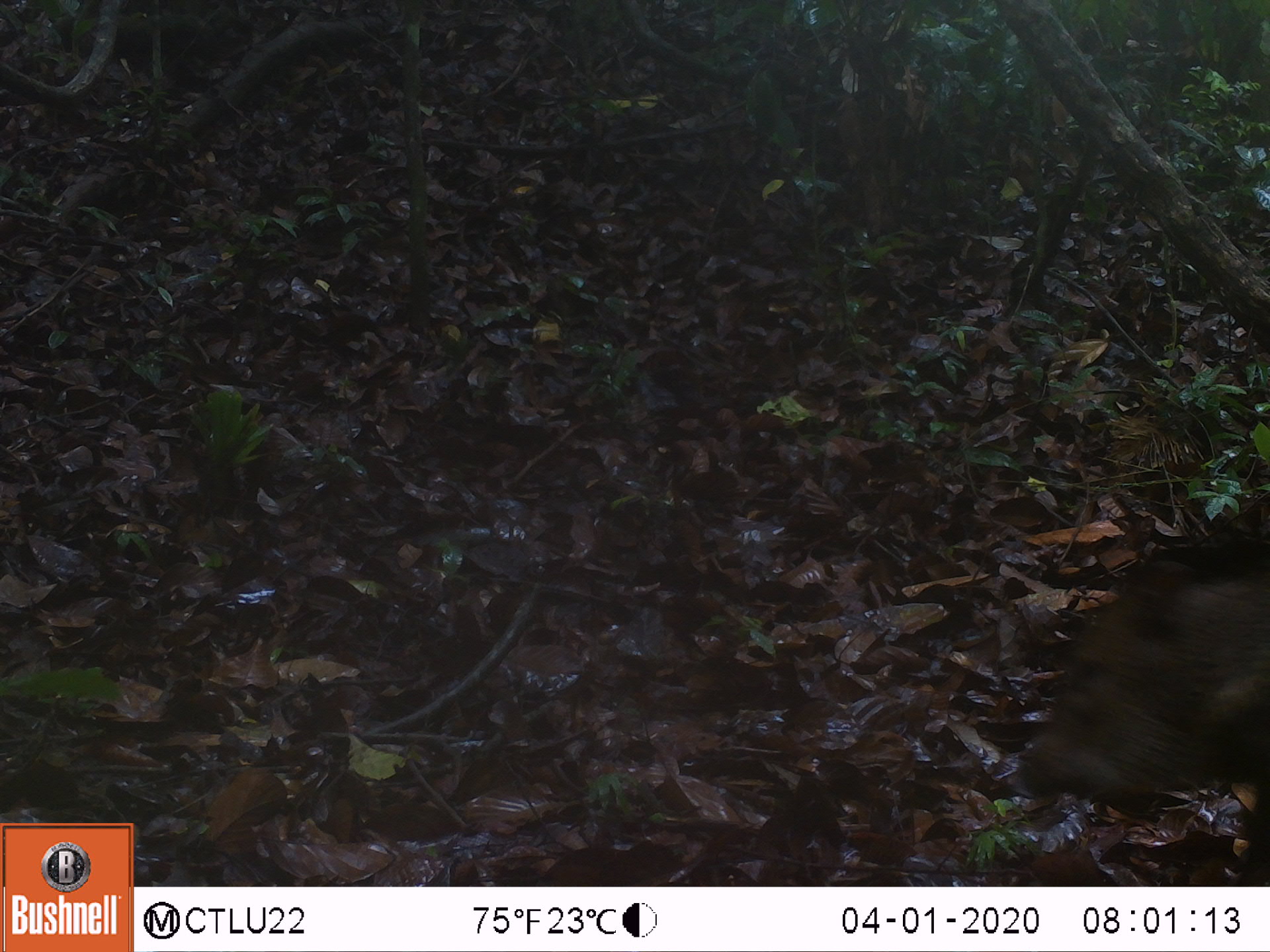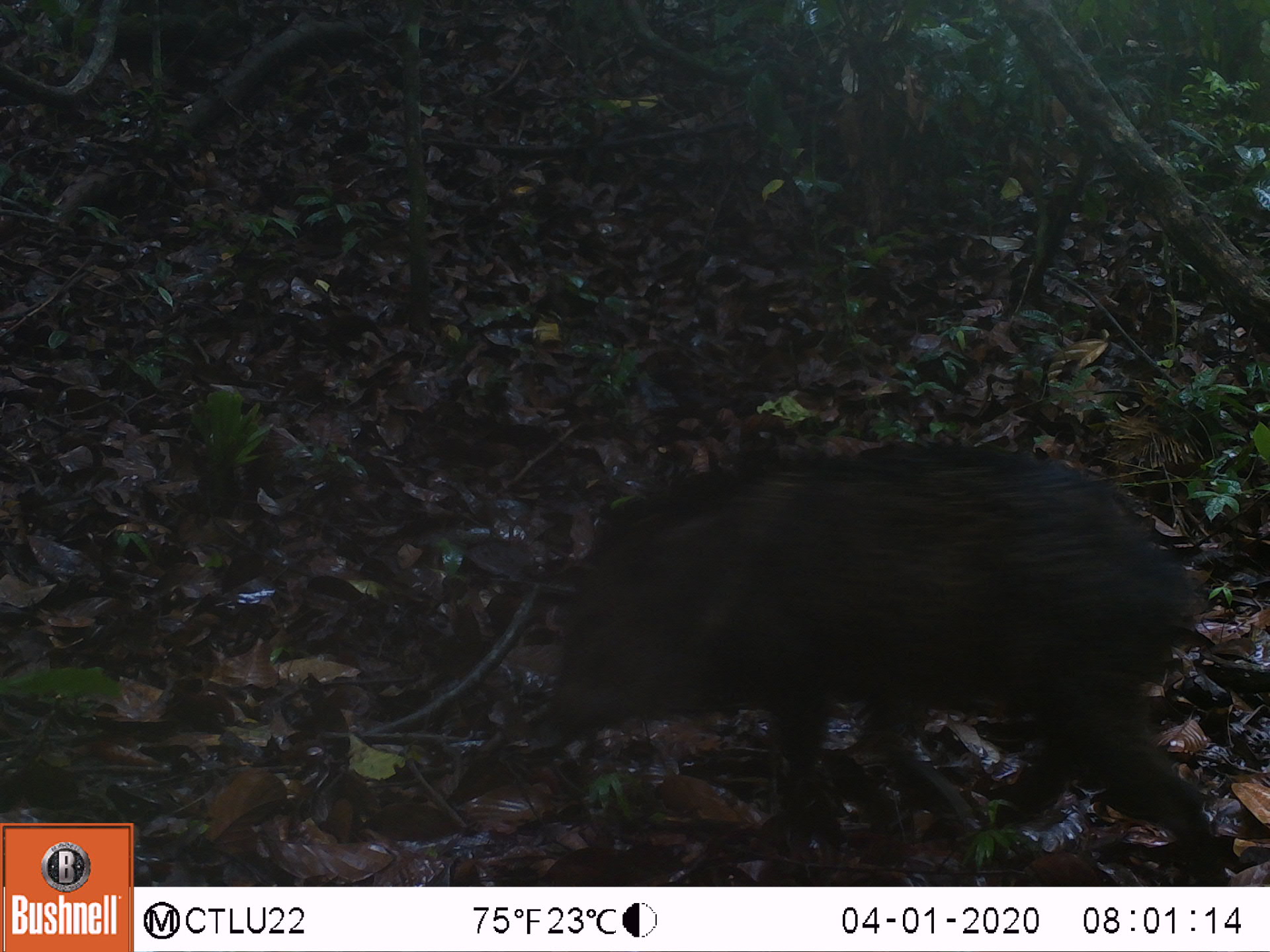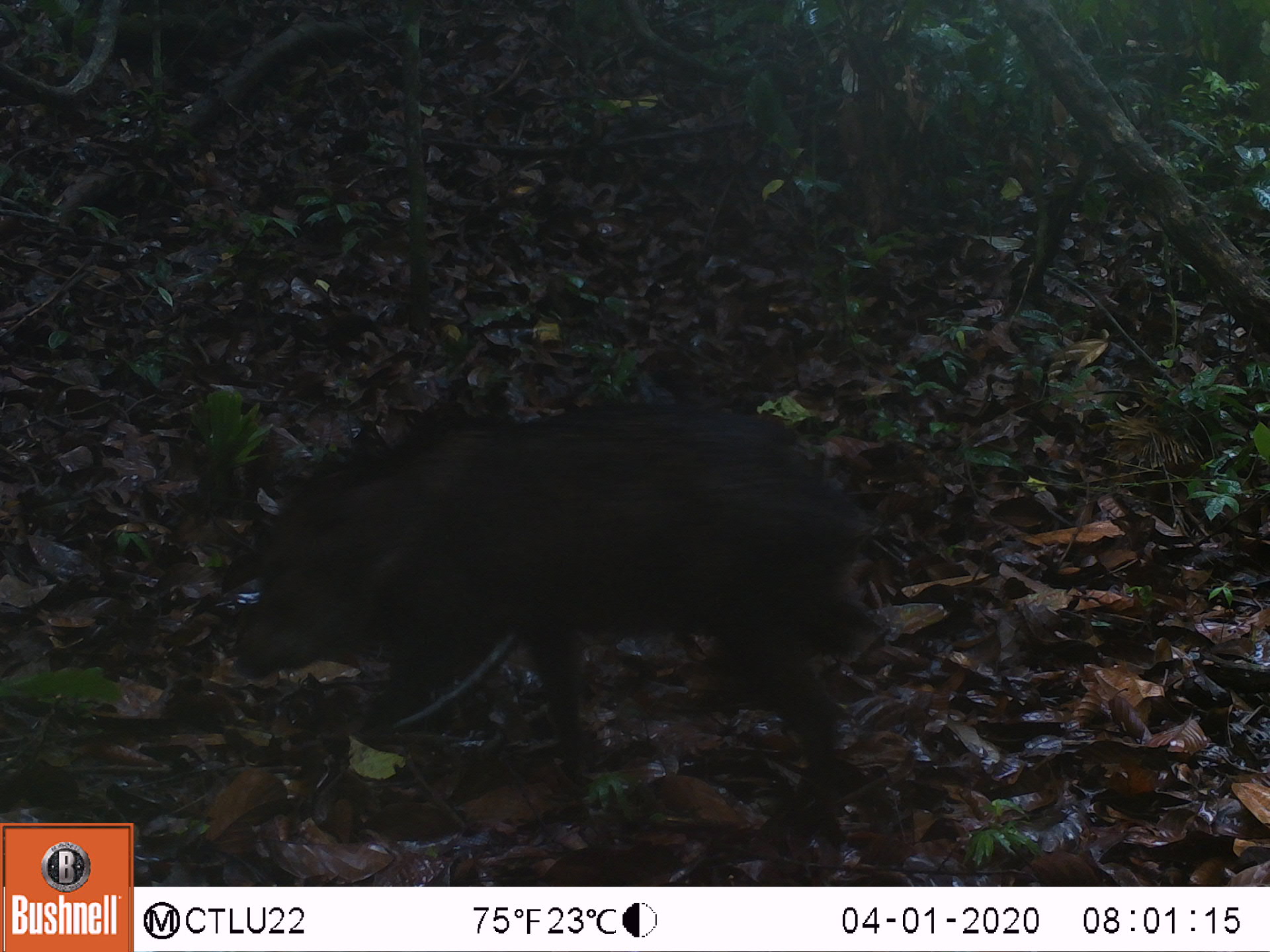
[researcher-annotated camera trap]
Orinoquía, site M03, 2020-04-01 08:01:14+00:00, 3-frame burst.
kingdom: Animalia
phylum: Chordata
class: Mammalia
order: Artiodactyla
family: Tayassuidae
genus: Pecari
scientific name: Pecari tajacu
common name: collared peccary